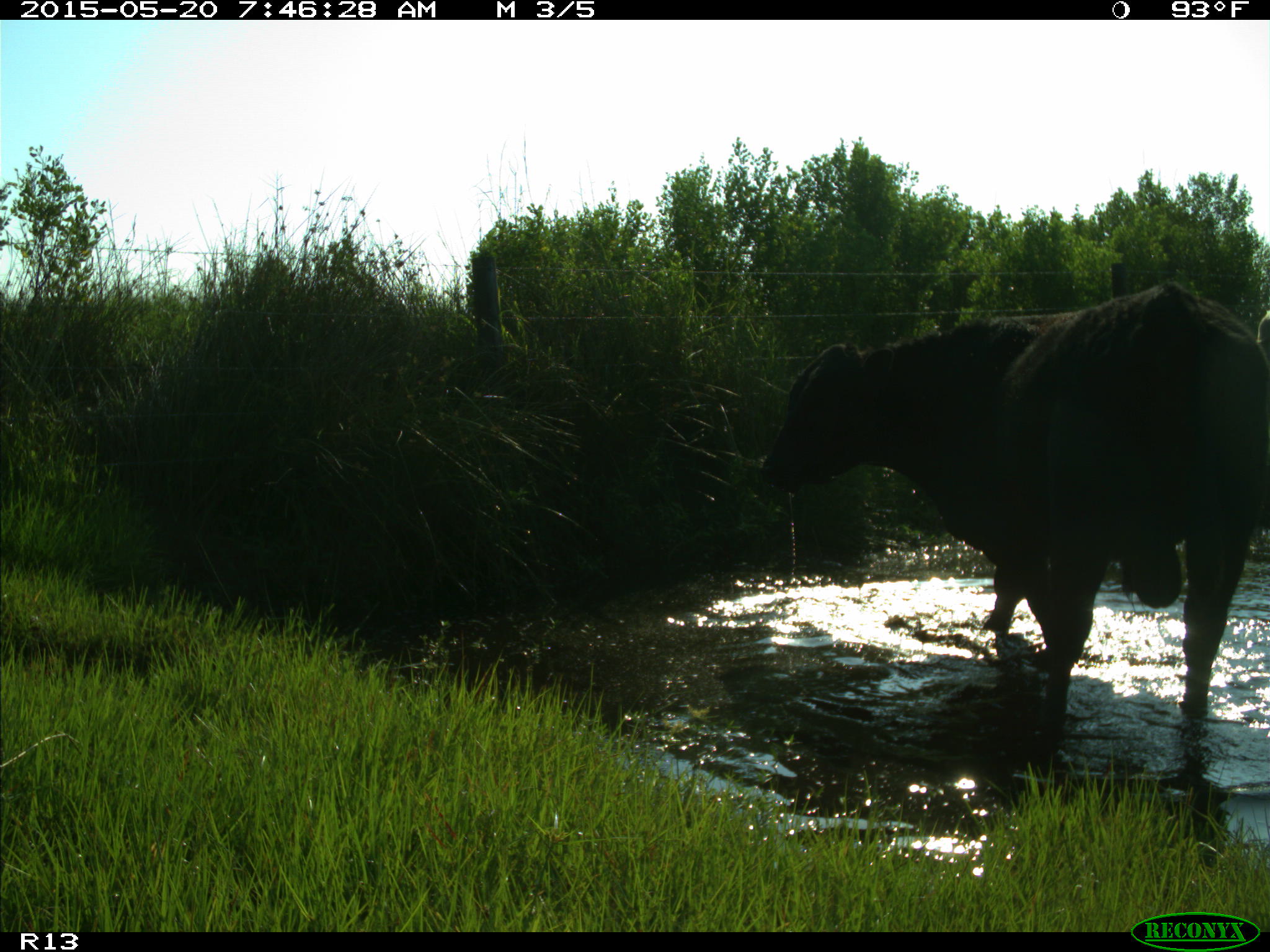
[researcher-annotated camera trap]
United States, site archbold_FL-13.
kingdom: Animalia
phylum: Chordata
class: Mammalia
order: Artiodactyla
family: Bovidae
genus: Bos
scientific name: Bos taurus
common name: domestic cow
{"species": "Bos taurus (domestic cow)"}